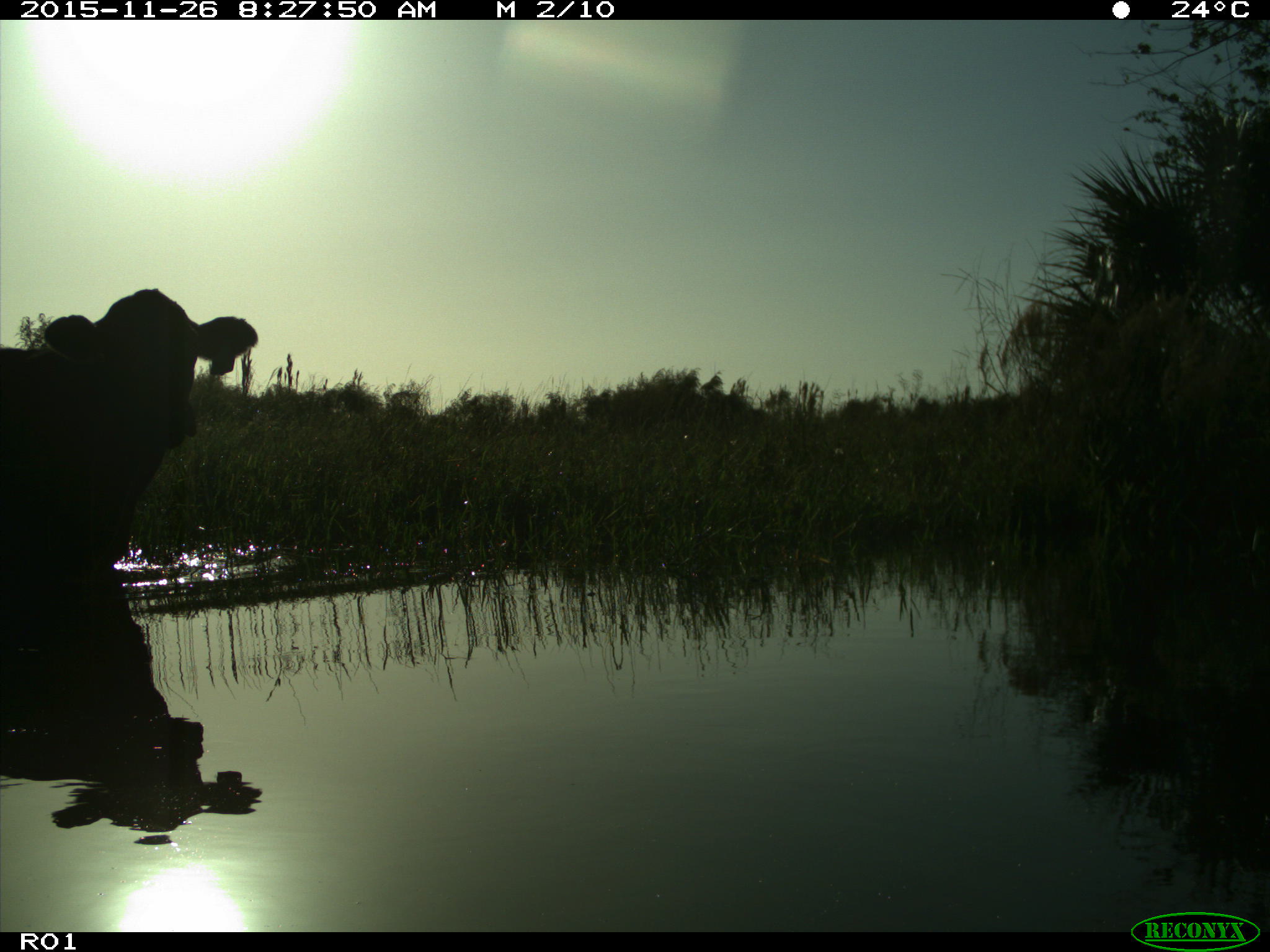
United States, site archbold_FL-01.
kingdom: Animalia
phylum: Chordata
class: Mammalia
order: Artiodactyla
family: Bovidae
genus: Bos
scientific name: Bos taurus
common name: domestic cow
Bos taurus (domestic cow).